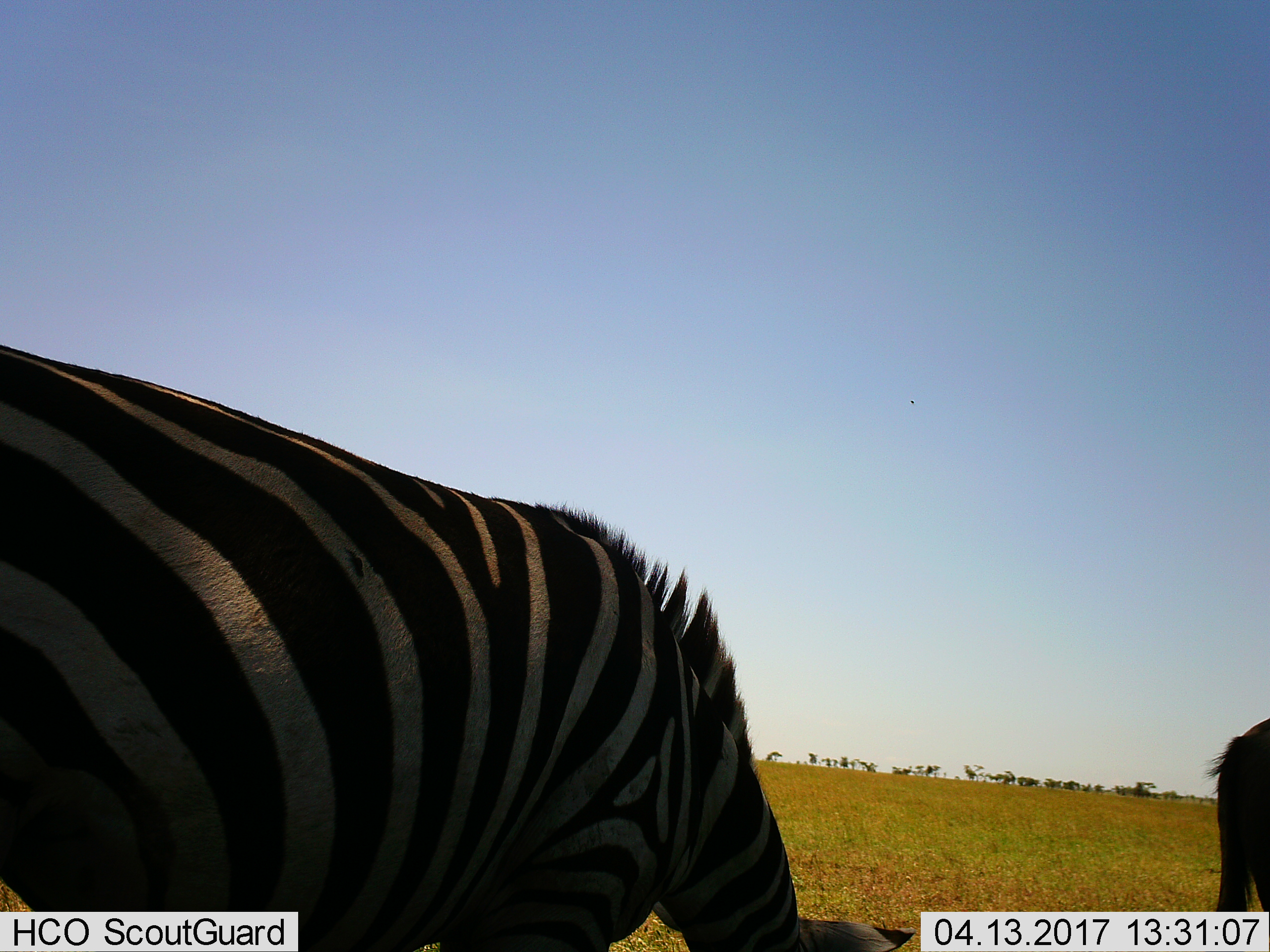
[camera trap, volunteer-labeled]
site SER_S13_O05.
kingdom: Animalia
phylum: Chordata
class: Mammalia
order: Perissodactyla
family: Equidae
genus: Equus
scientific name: Equus quagga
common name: plains zebra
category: zebraplains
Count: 2.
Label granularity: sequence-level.